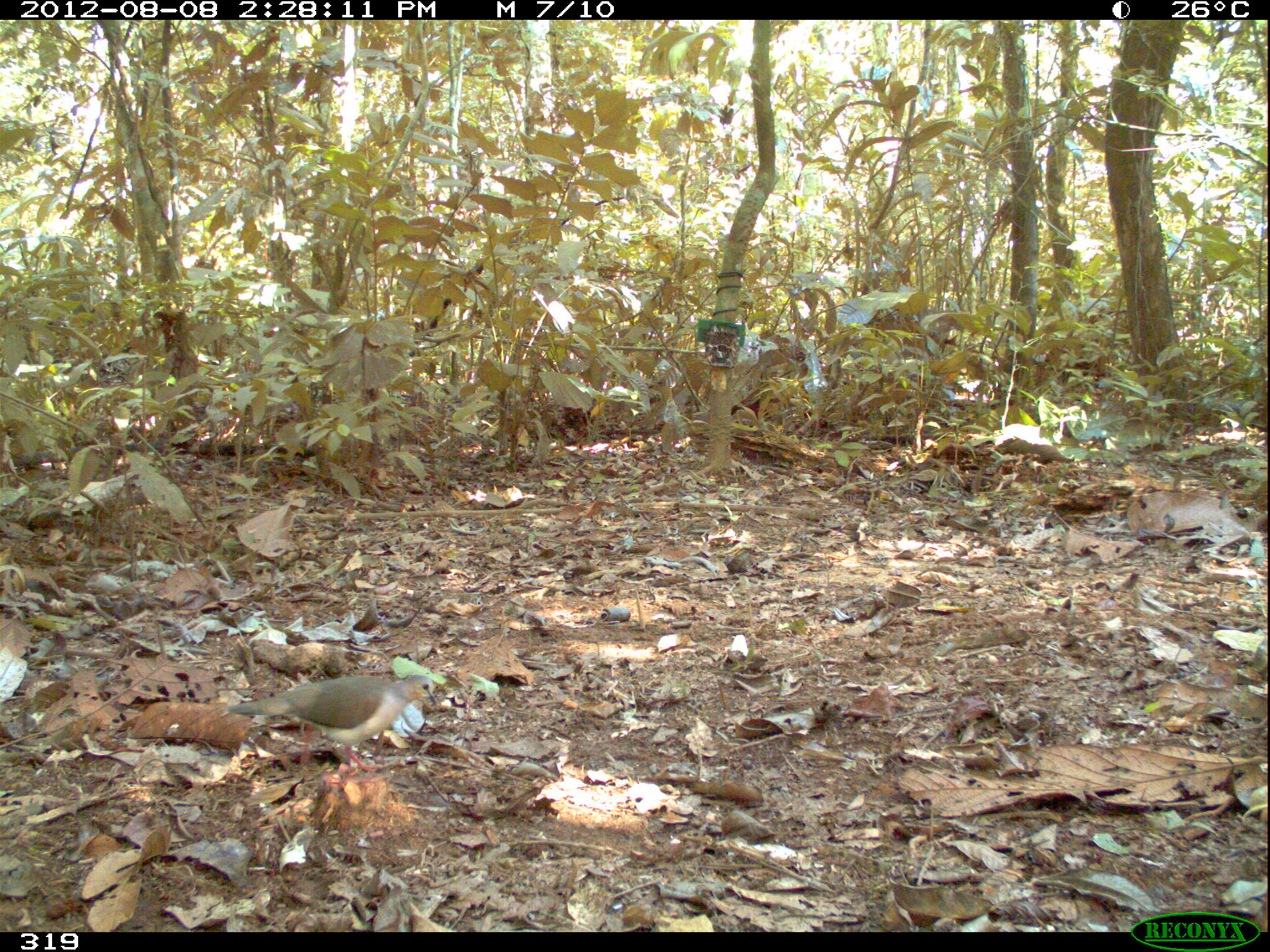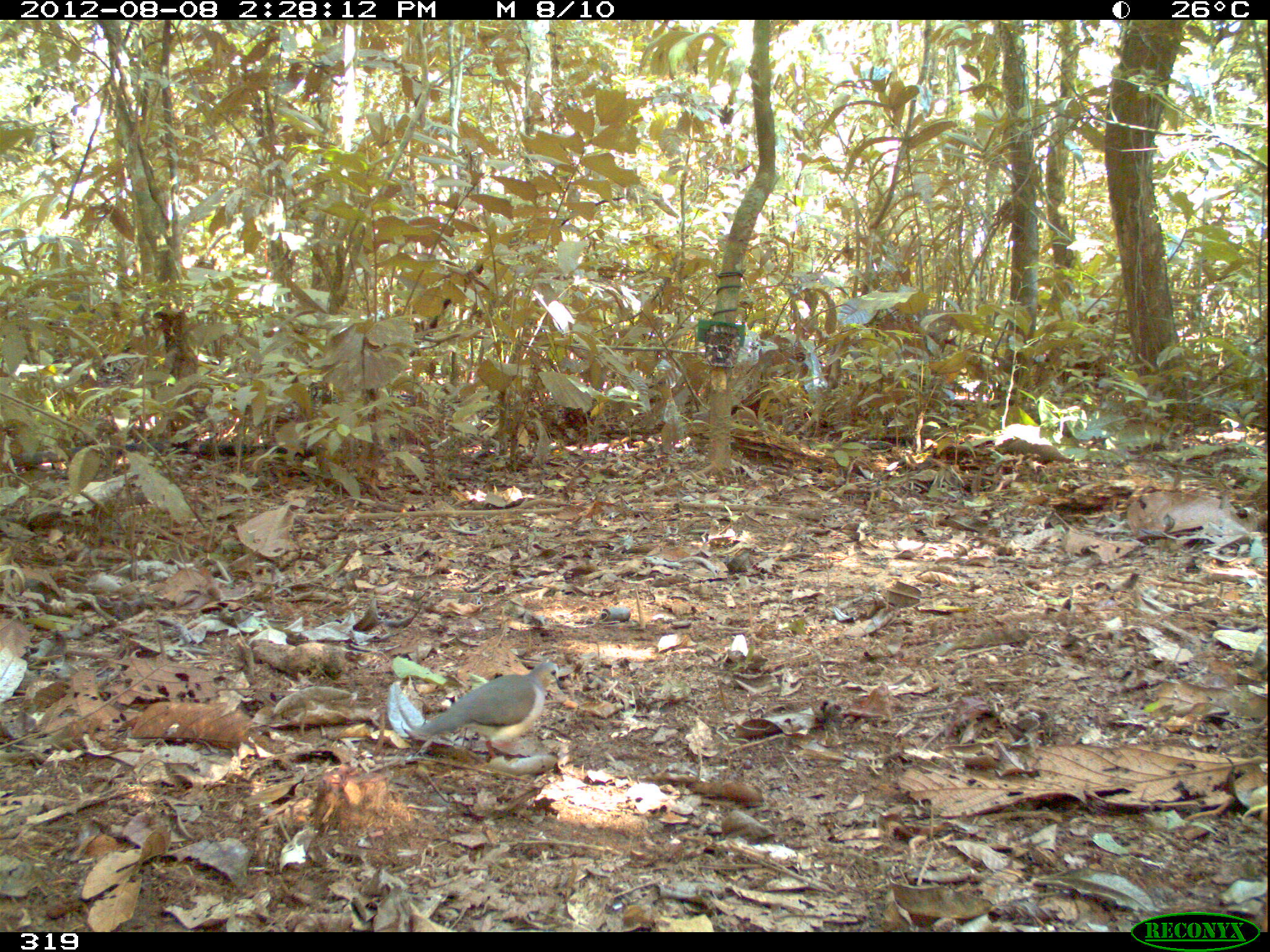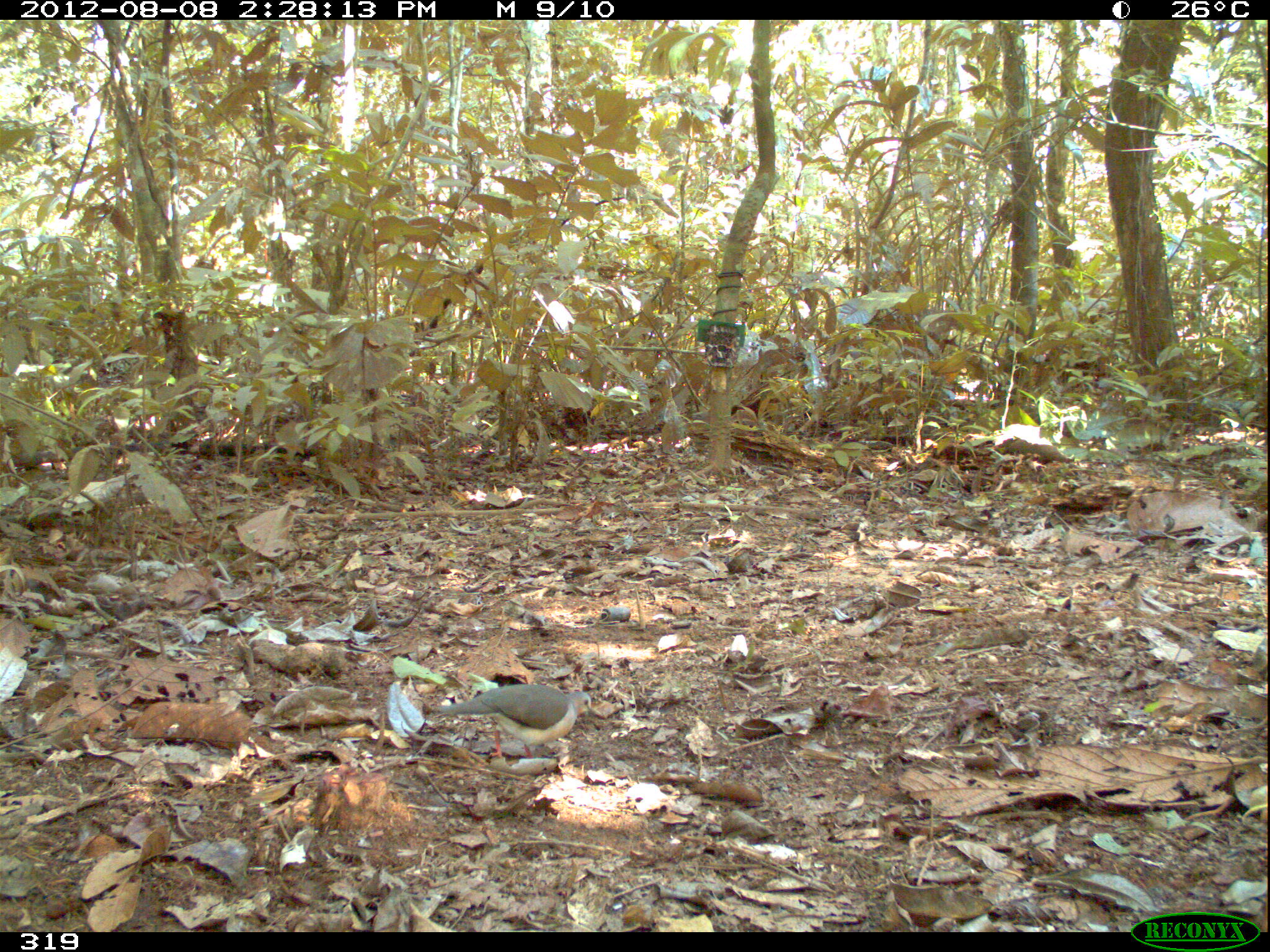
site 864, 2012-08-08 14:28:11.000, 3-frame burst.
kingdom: Animalia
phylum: Chordata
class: Aves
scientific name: Aves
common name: bird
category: unknown bird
Unknown bird (bird) (Aves).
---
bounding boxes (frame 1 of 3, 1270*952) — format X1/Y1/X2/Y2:
unknown bird: 226/674/438/773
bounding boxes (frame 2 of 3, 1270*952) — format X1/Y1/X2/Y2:
unknown bird: 398/661/575/760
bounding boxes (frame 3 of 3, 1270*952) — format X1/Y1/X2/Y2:
unknown bird: 430/684/599/763